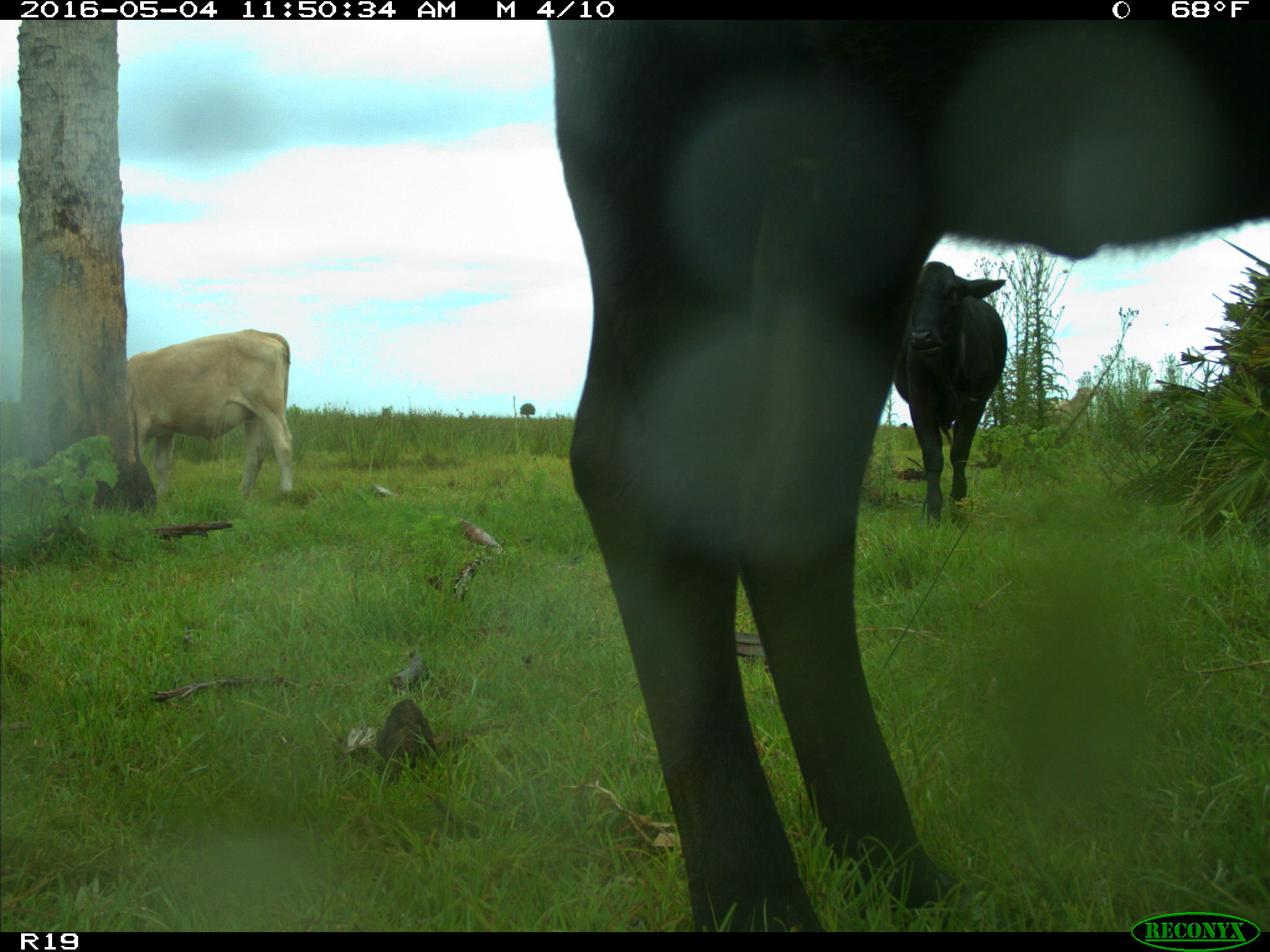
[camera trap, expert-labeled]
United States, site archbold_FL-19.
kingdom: Animalia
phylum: Chordata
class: Mammalia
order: Artiodactyla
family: Bovidae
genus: Bos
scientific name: Bos taurus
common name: domestic cow